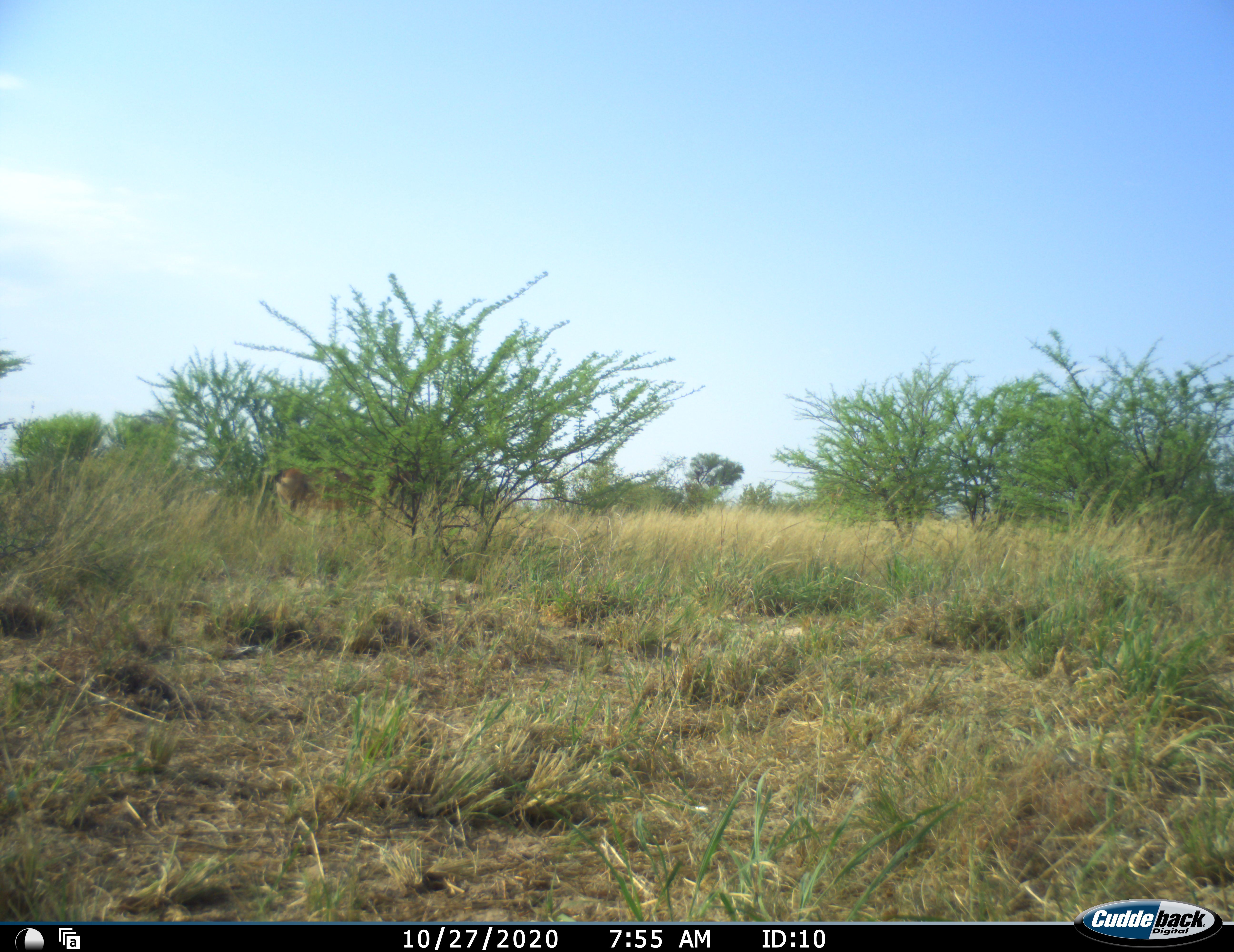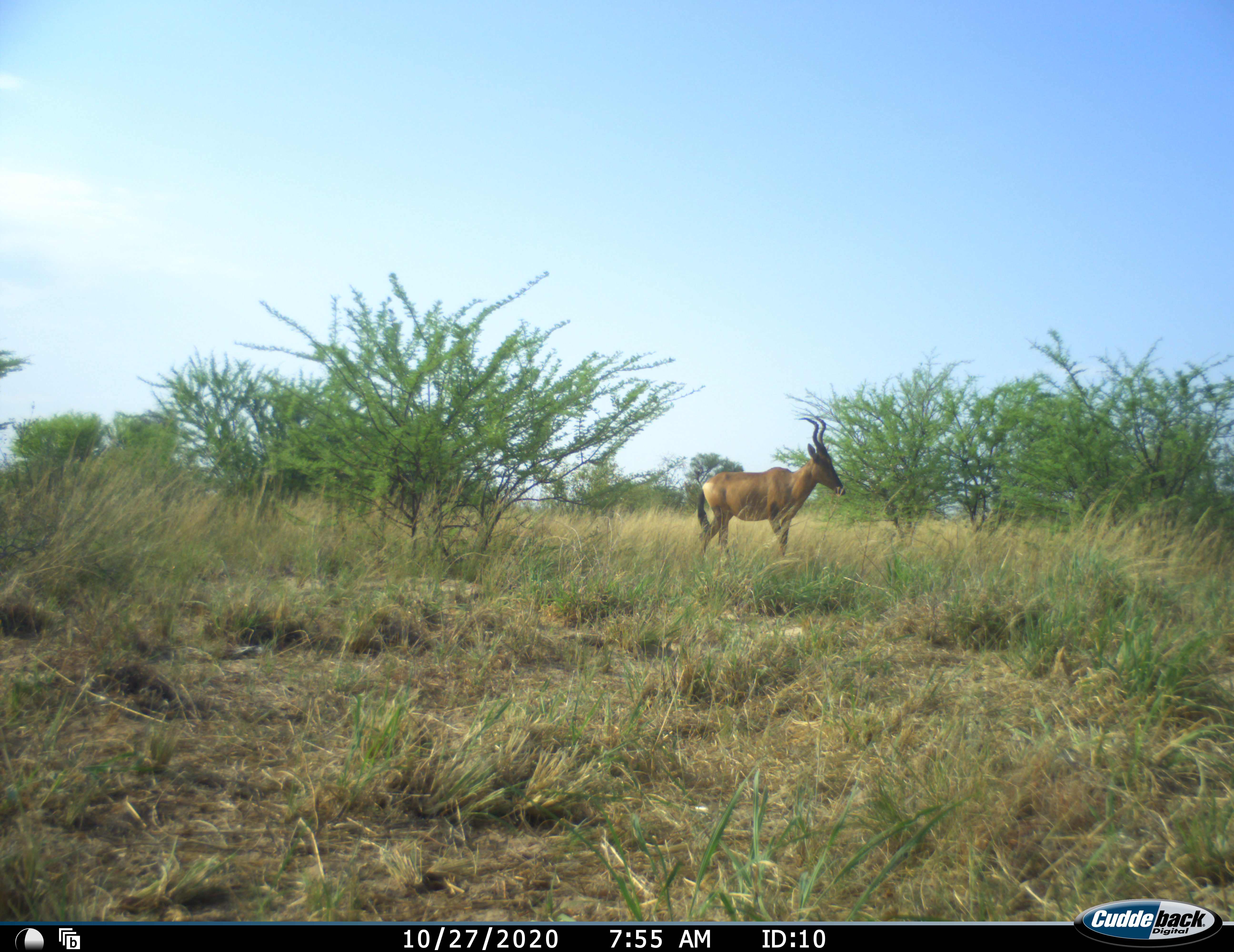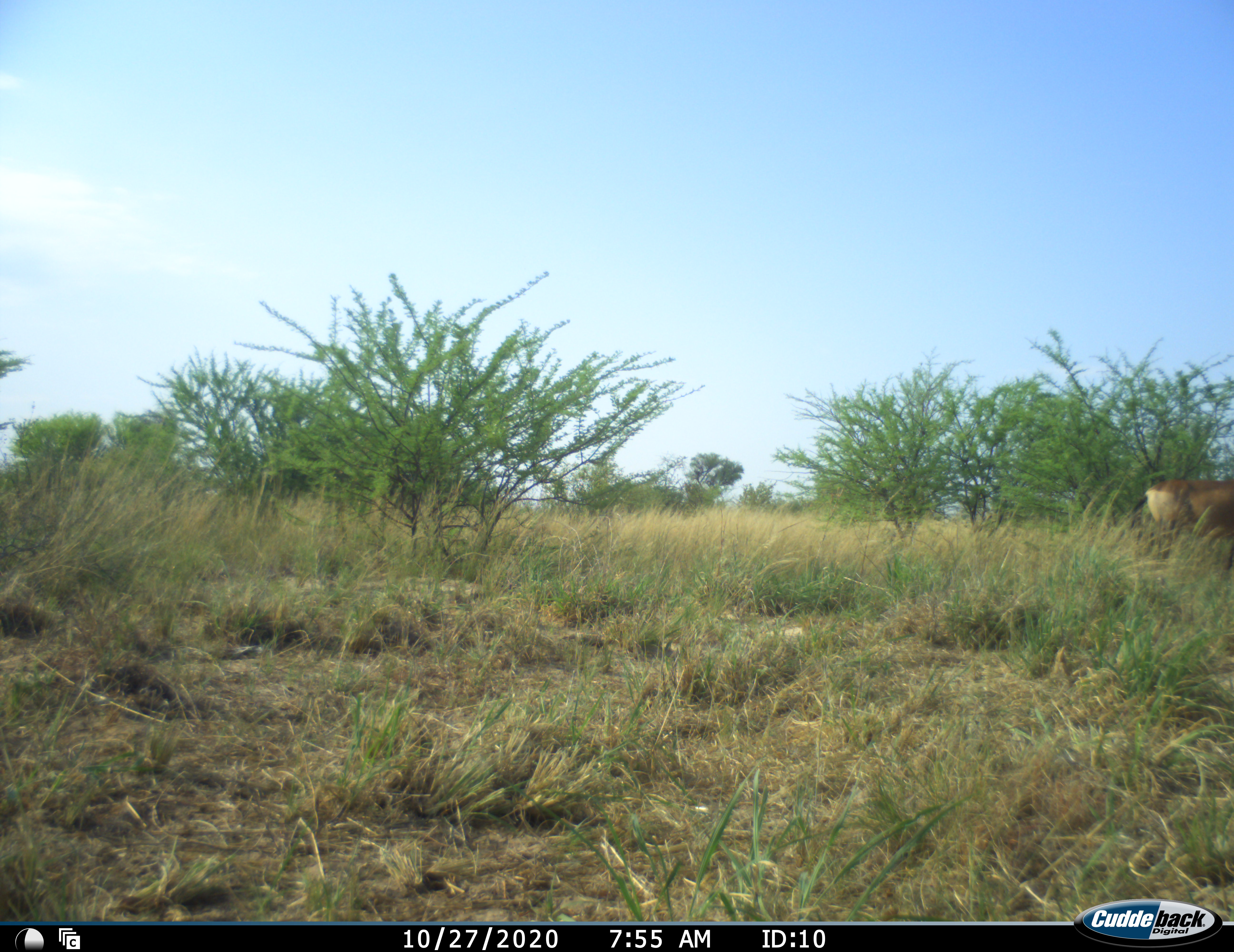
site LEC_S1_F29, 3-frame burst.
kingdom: Animalia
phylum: Chordata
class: Mammalia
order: Artiodactyla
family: Bovidae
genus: Alcelaphus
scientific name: Alcelaphus buselaphus caama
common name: red hartebeest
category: hartebeestred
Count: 1.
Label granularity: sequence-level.